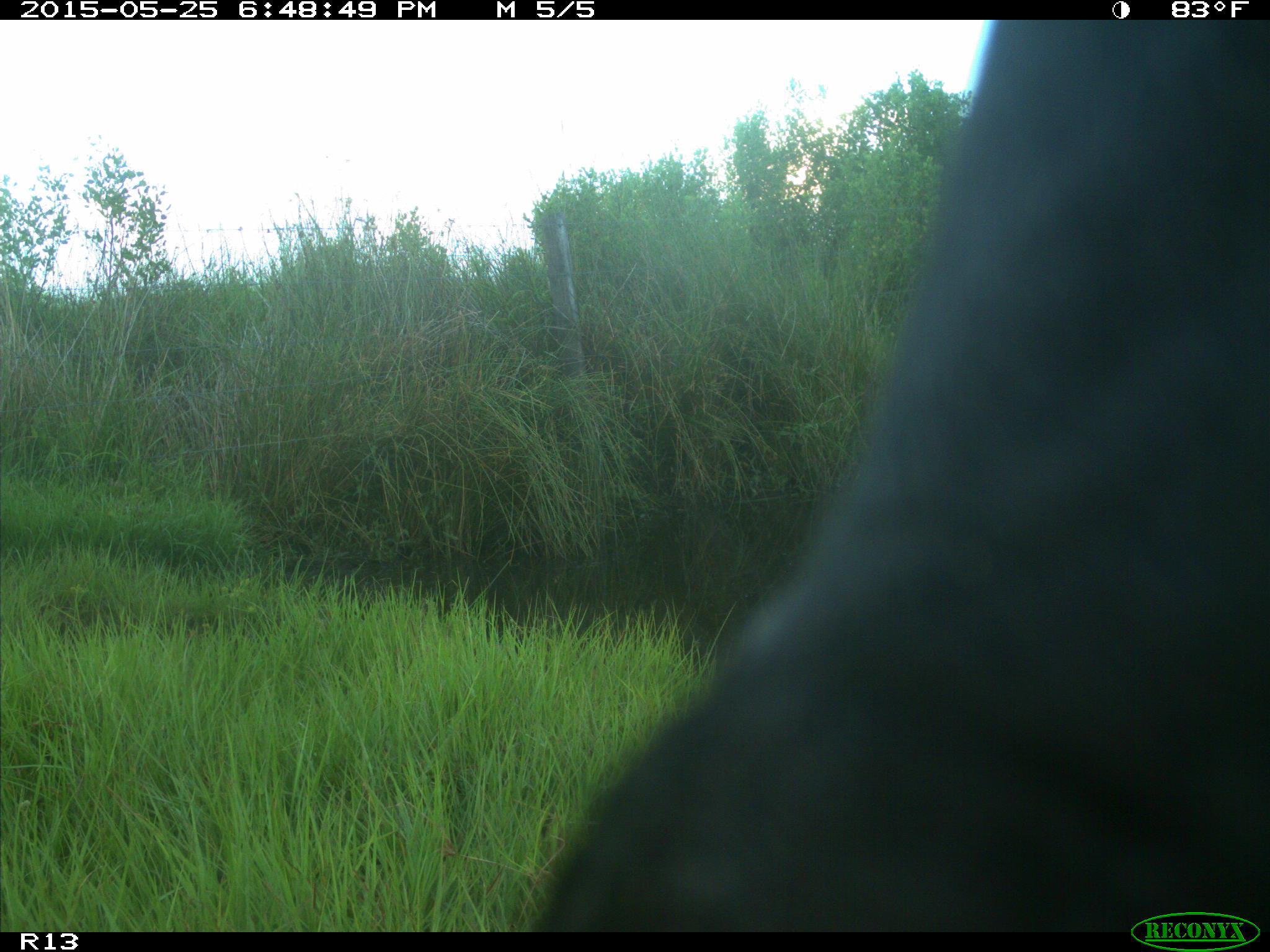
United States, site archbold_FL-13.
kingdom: Animalia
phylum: Chordata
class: Mammalia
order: Artiodactyla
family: Bovidae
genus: Bos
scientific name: Bos taurus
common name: domestic cow